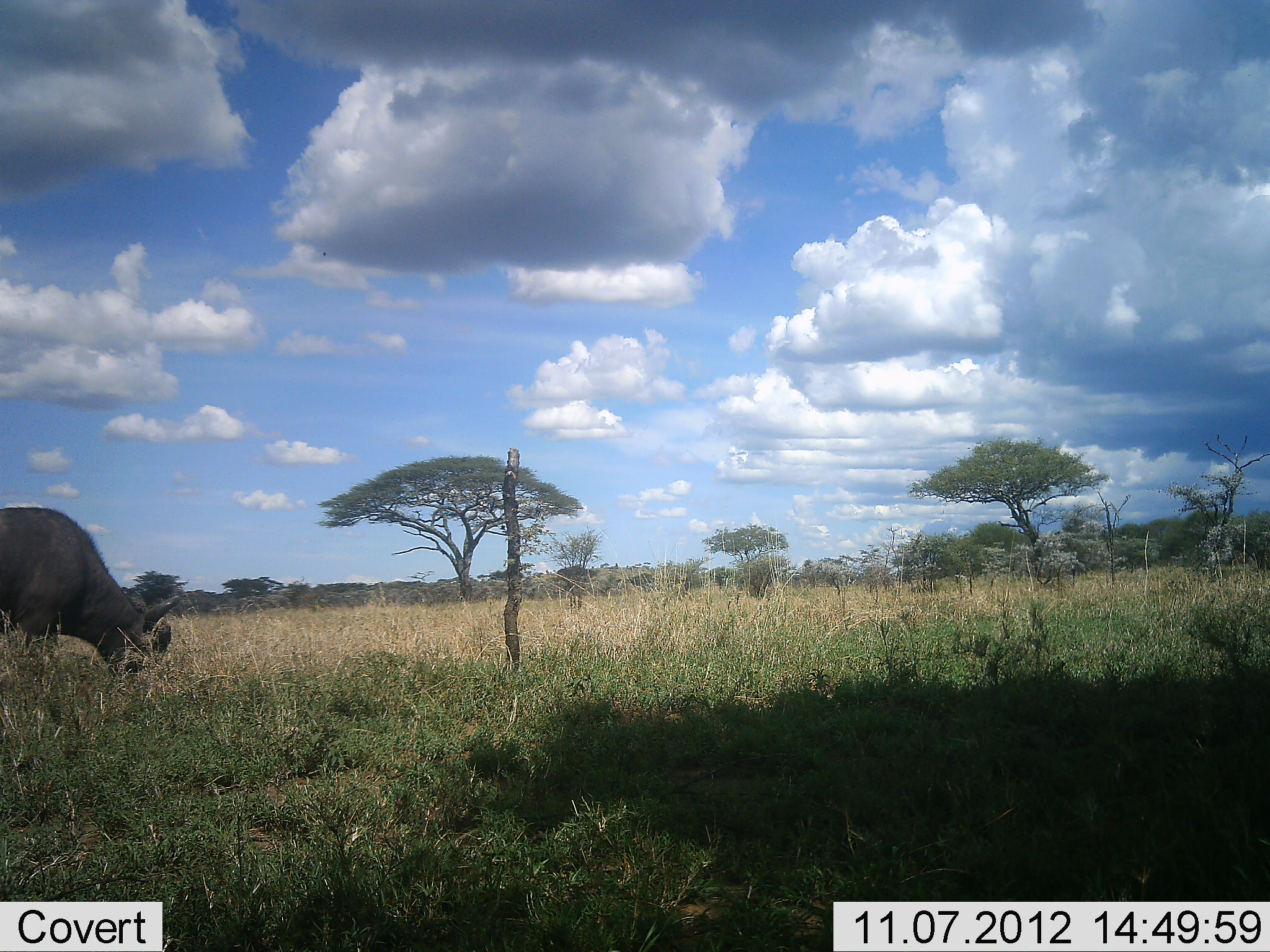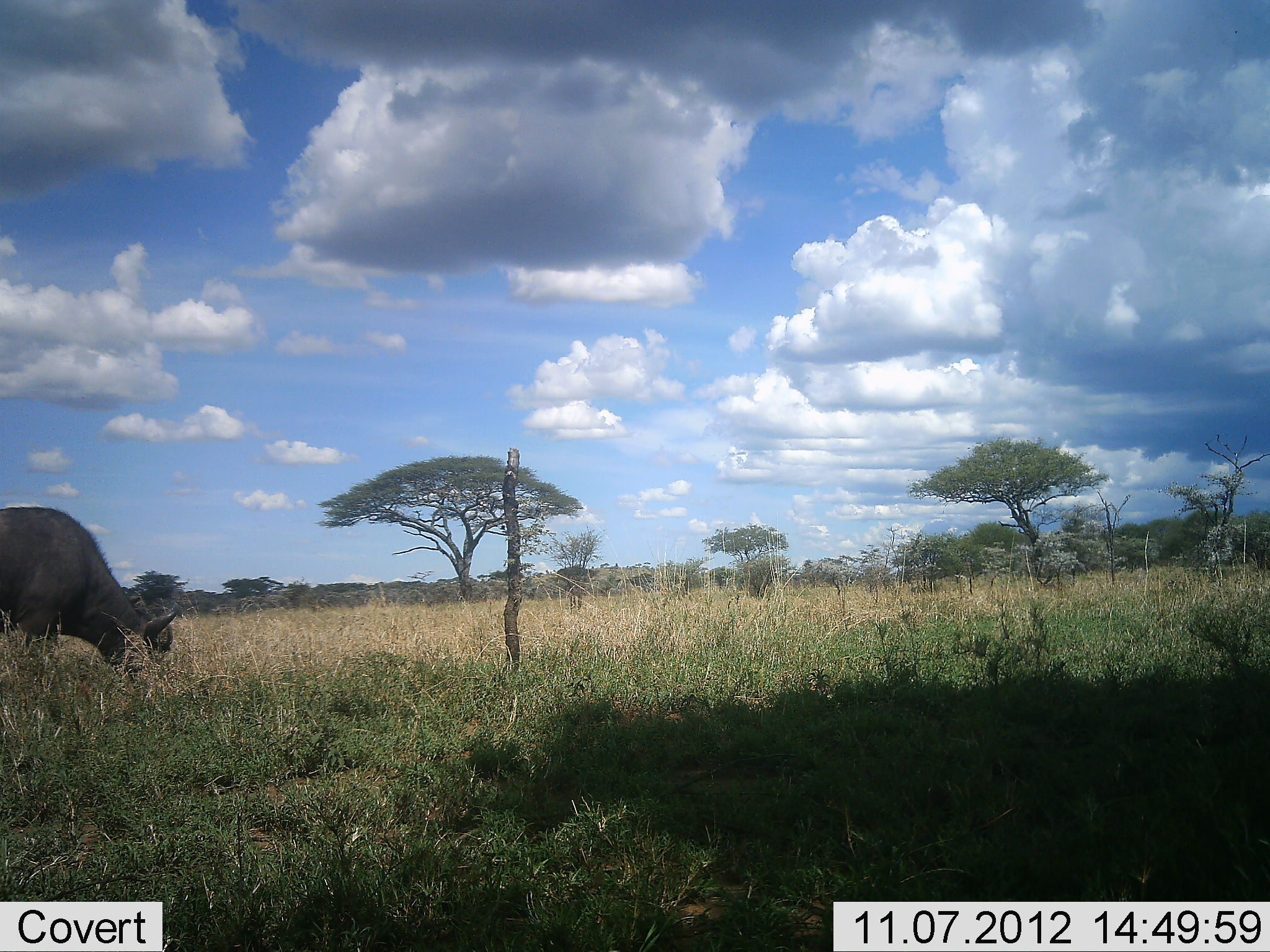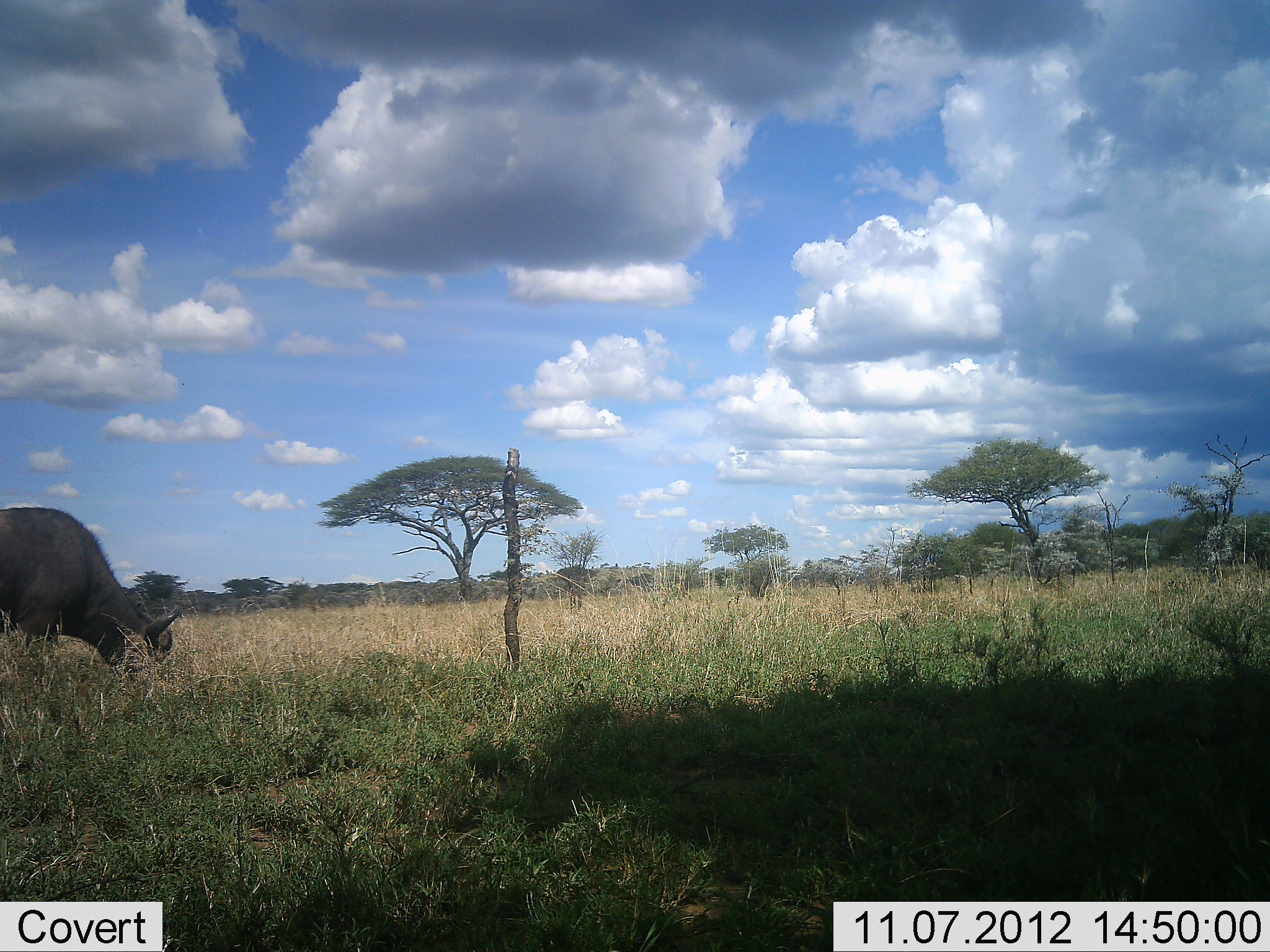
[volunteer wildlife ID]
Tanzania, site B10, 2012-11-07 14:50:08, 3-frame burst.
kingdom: Animalia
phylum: Chordata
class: Mammalia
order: Artiodactyla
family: Bovidae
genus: Syncerus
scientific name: Syncerus caffer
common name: cape buffalo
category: buffalo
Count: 1.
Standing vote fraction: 20%.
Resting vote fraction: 0%.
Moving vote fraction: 0%.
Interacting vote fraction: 0%.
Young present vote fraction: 0%.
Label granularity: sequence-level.